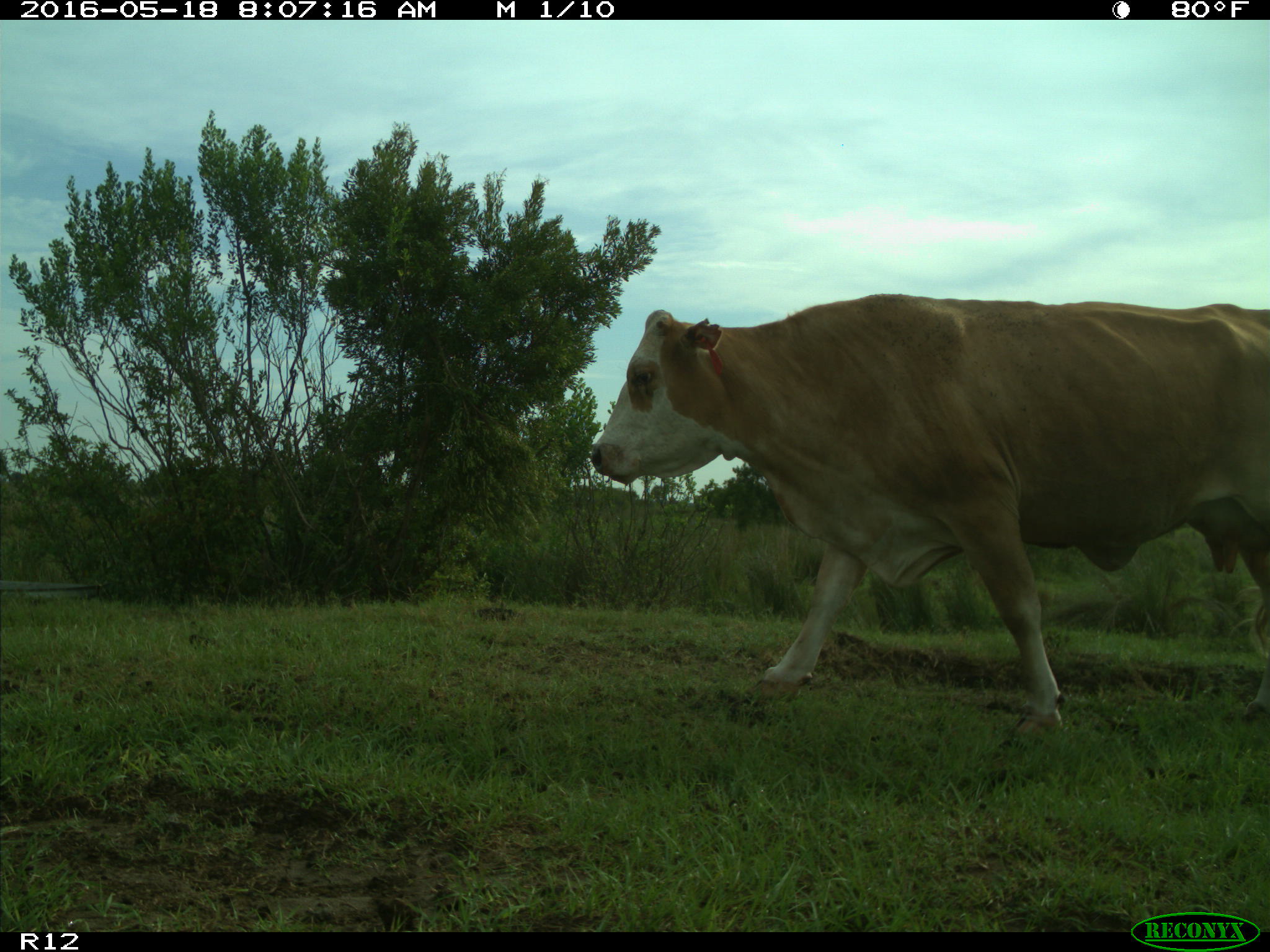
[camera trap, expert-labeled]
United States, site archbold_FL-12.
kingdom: Animalia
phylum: Chordata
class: Mammalia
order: Artiodactyla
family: Bovidae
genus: Bos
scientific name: Bos taurus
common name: domestic cow